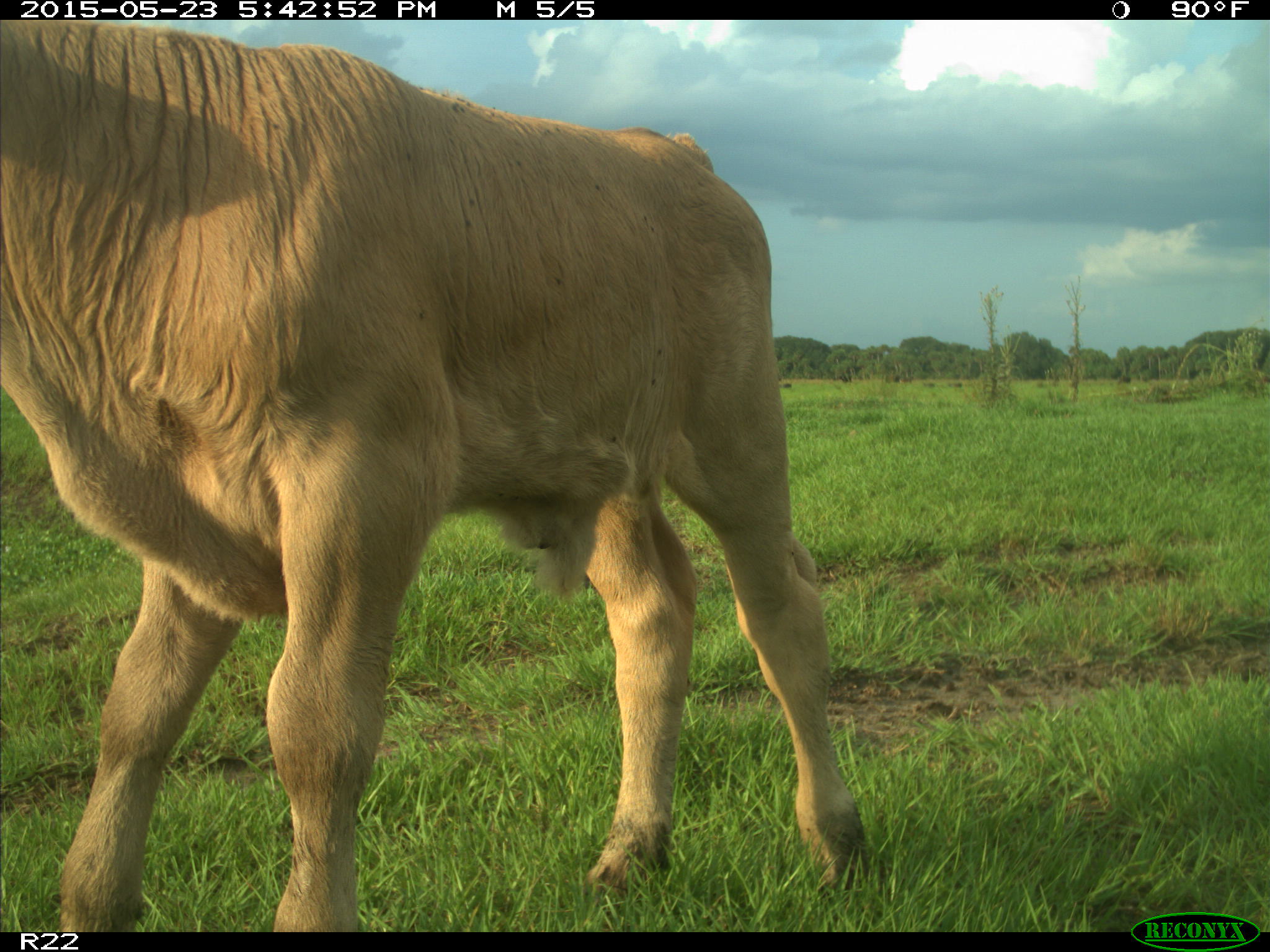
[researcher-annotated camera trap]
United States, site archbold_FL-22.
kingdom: Animalia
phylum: Chordata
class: Mammalia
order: Artiodactyla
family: Bovidae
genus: Bos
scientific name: Bos taurus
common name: domestic cow